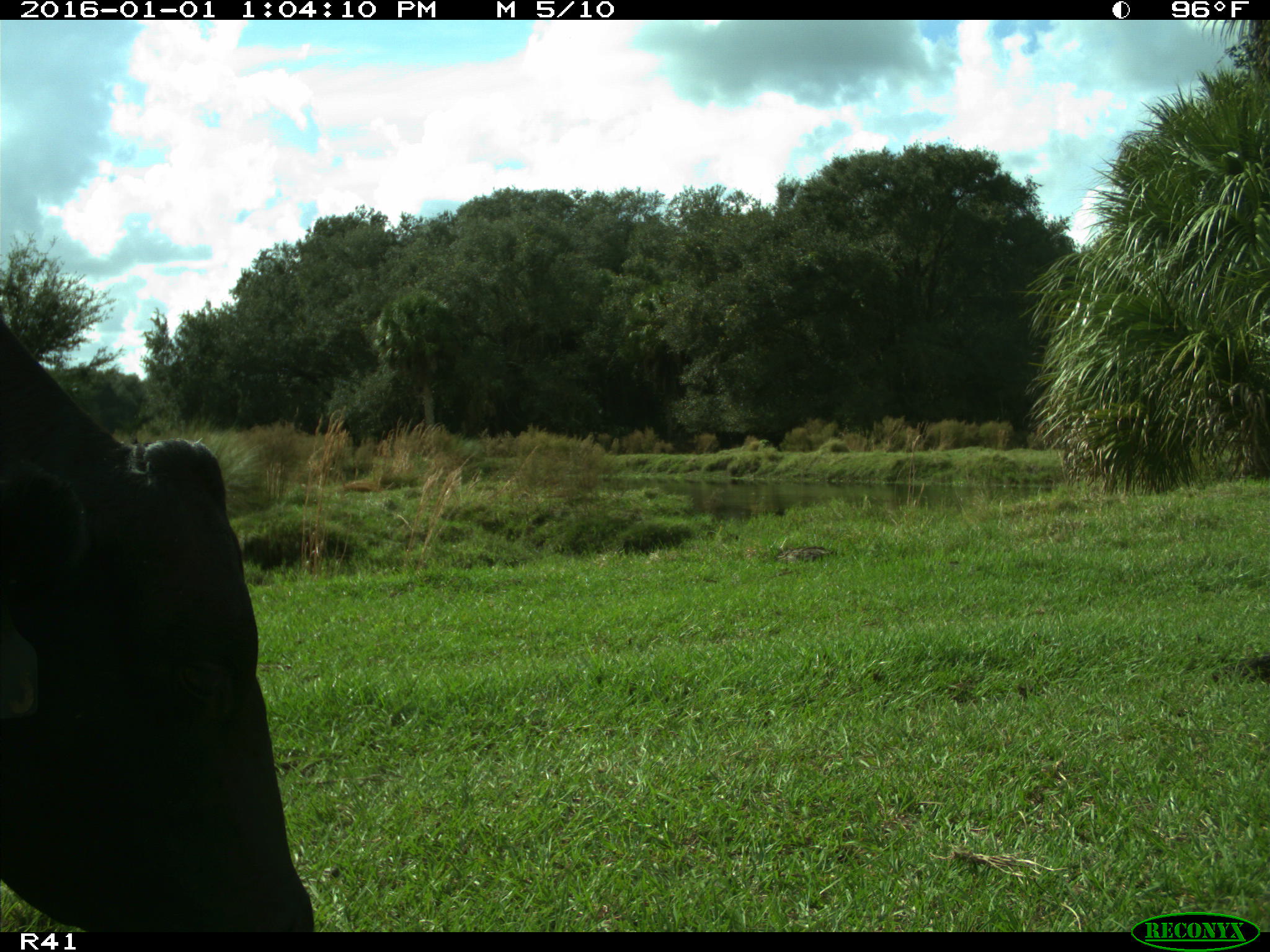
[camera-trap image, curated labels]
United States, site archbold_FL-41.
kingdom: Animalia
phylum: Chordata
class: Mammalia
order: Artiodactyla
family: Bovidae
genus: Bos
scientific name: Bos taurus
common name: domestic cow